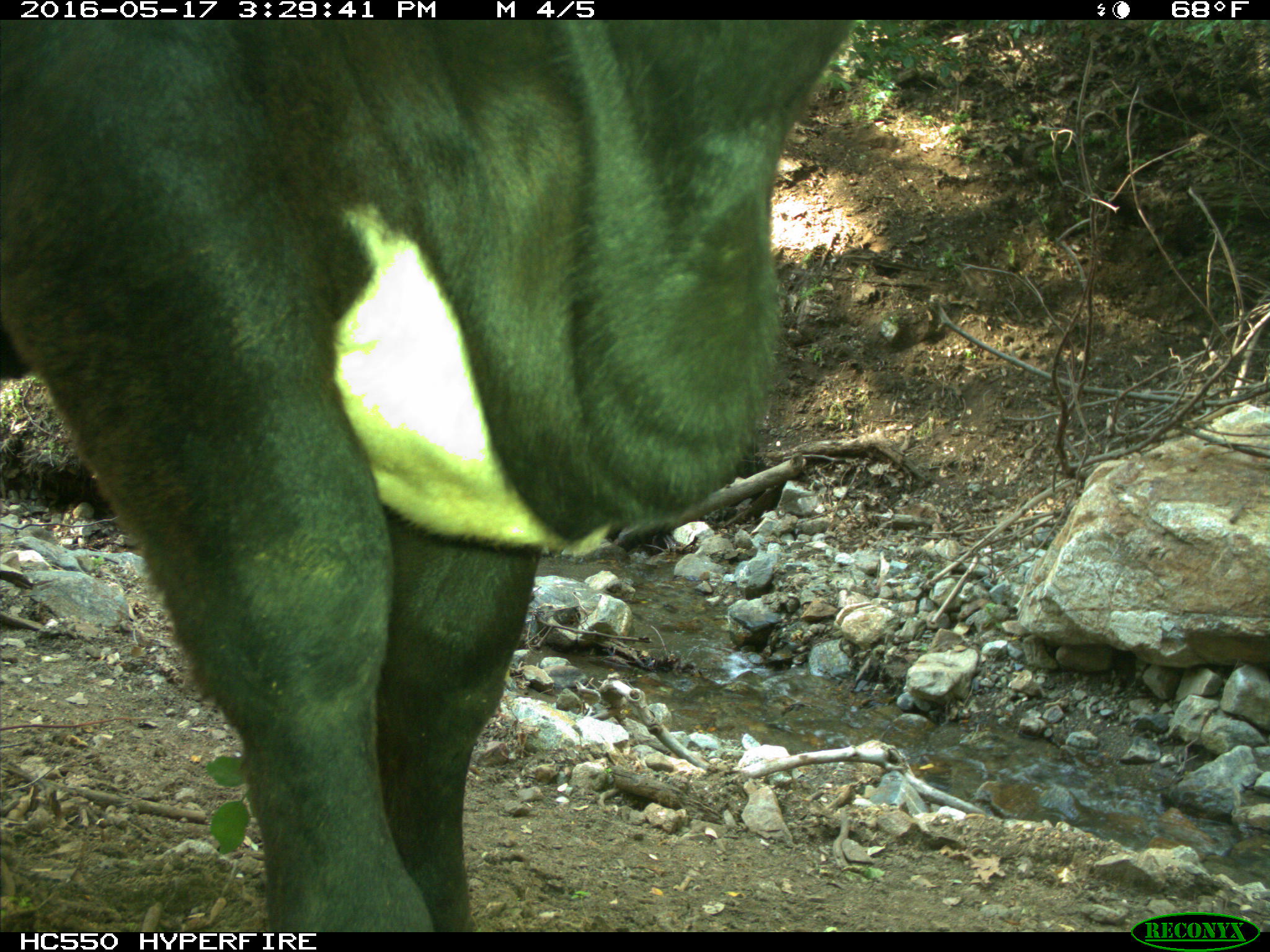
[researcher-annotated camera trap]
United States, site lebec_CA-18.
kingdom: Animalia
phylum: Chordata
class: Mammalia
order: Artiodactyla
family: Bovidae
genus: Bos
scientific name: Bos taurus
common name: domestic cow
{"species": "Bos taurus (domestic cow)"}